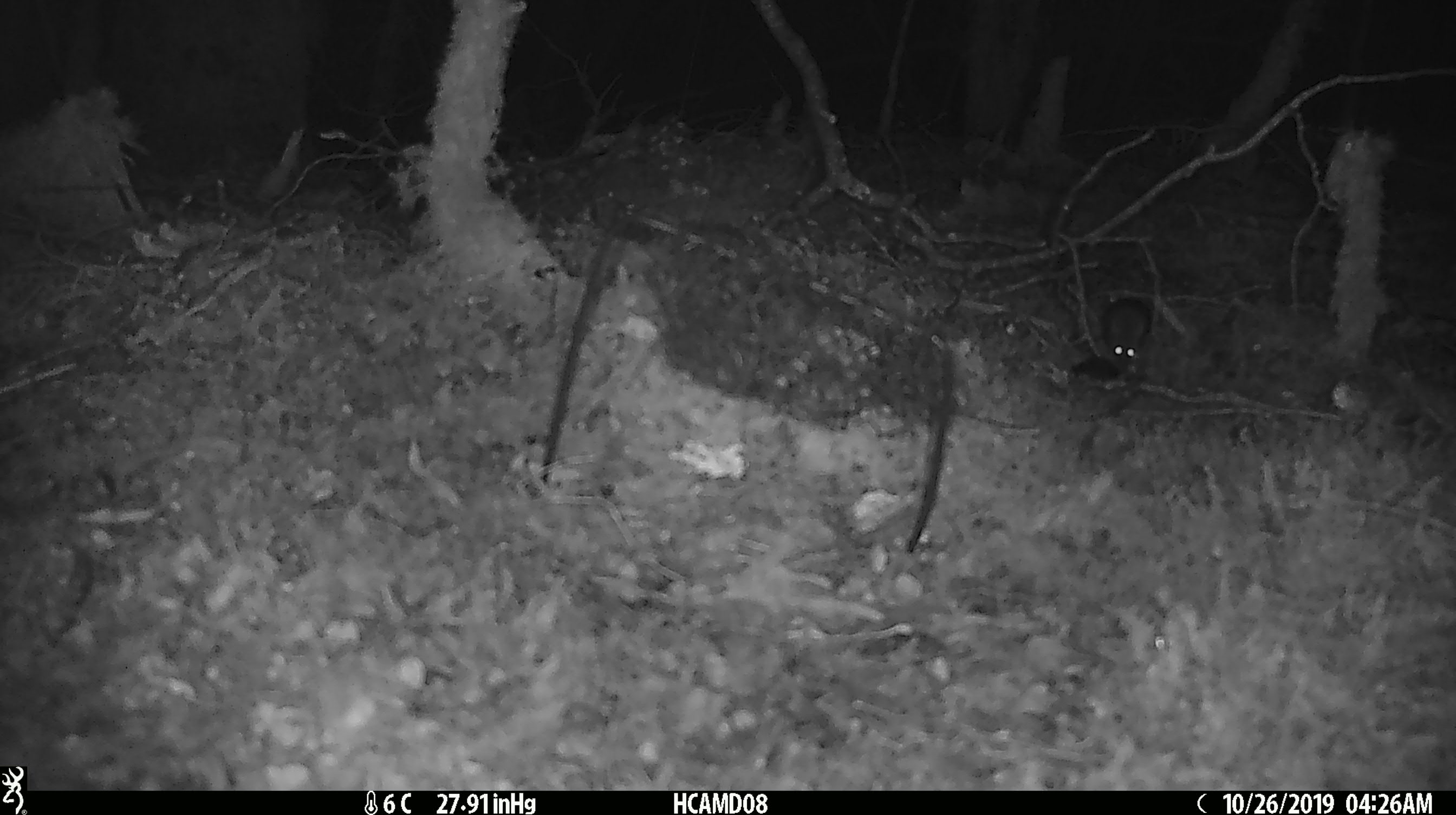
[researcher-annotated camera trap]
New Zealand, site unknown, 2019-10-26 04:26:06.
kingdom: Animalia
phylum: Chordata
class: Mammalia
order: Rodentia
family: Muridae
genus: Mus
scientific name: Mus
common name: mouse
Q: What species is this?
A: Mouse (Mus).